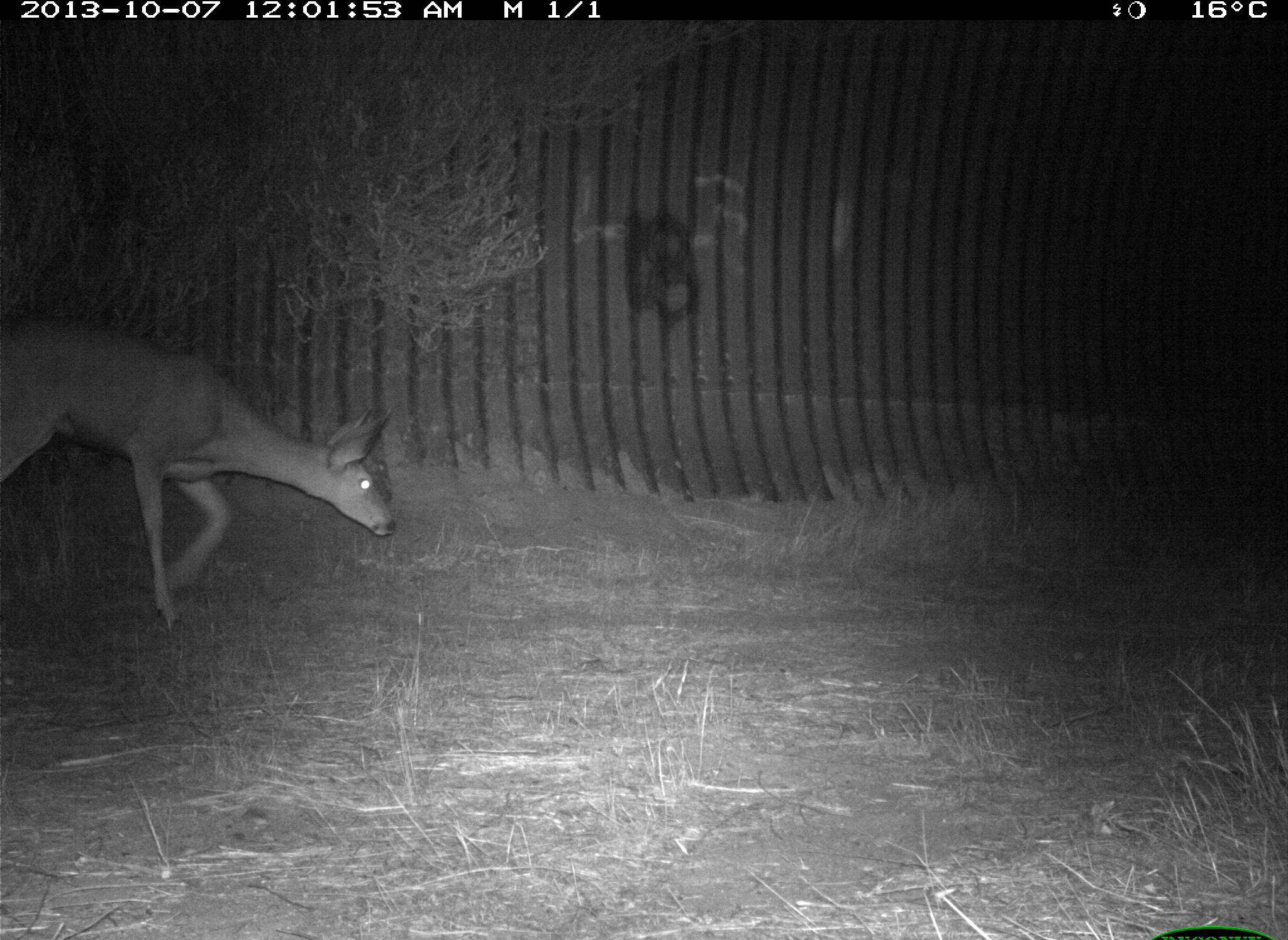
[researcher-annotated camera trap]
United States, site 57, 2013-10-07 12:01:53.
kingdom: Animalia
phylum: Chordata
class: Mammalia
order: Artiodactyla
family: Cervidae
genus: Odocoileus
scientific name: Odocoileus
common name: deer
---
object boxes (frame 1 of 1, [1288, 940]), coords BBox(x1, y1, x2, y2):
deer: BBox(0, 313, 400, 637)